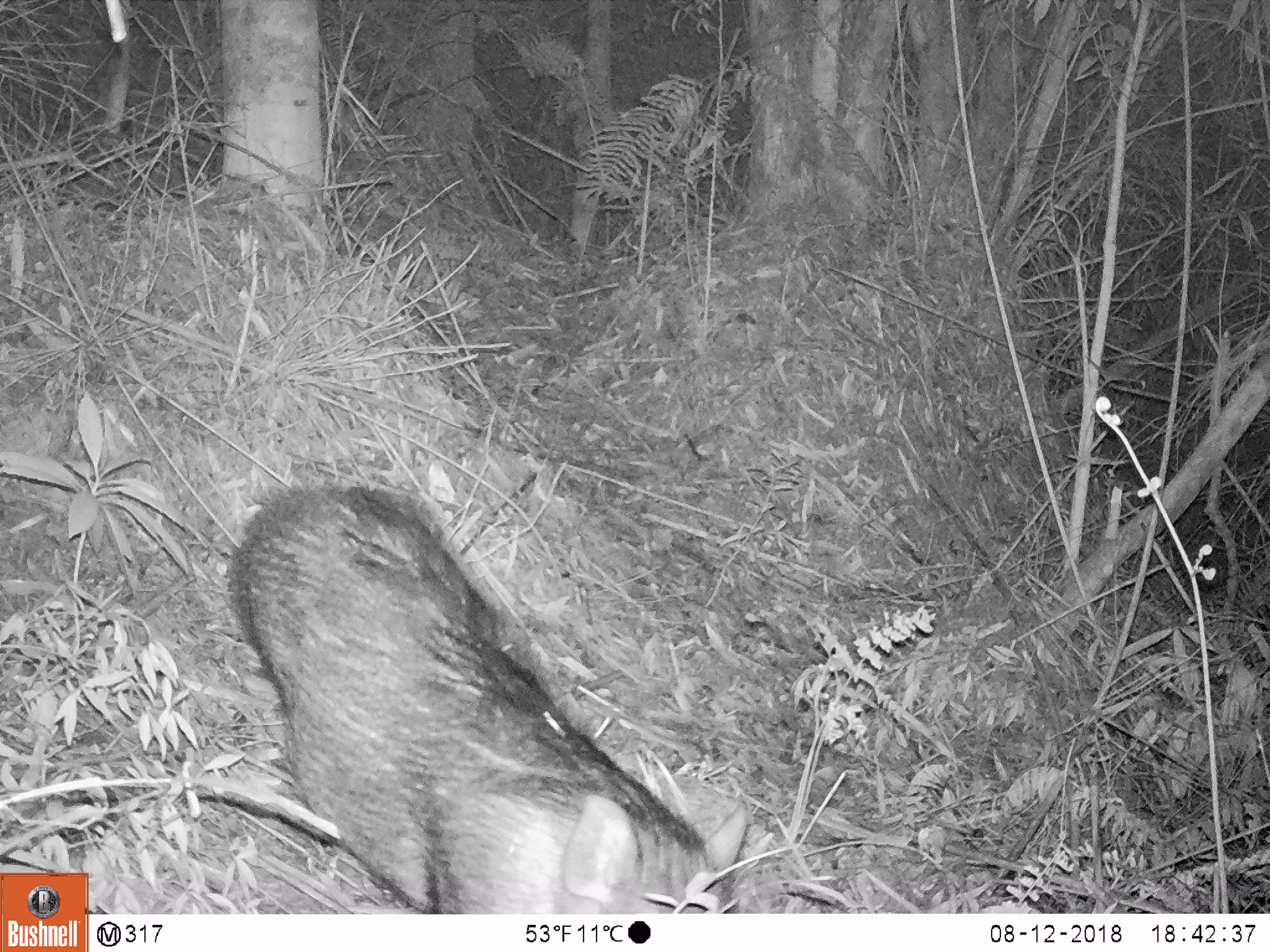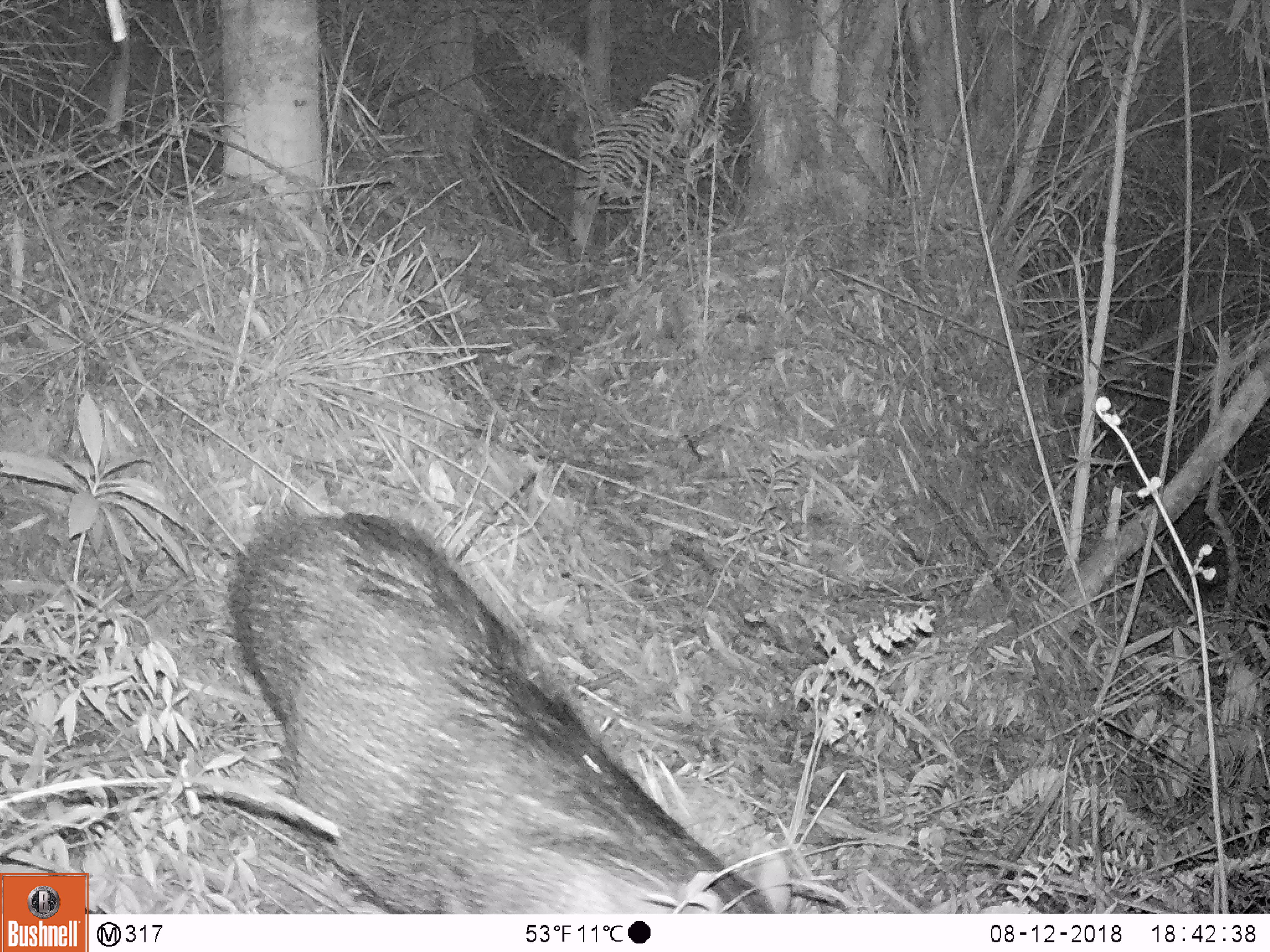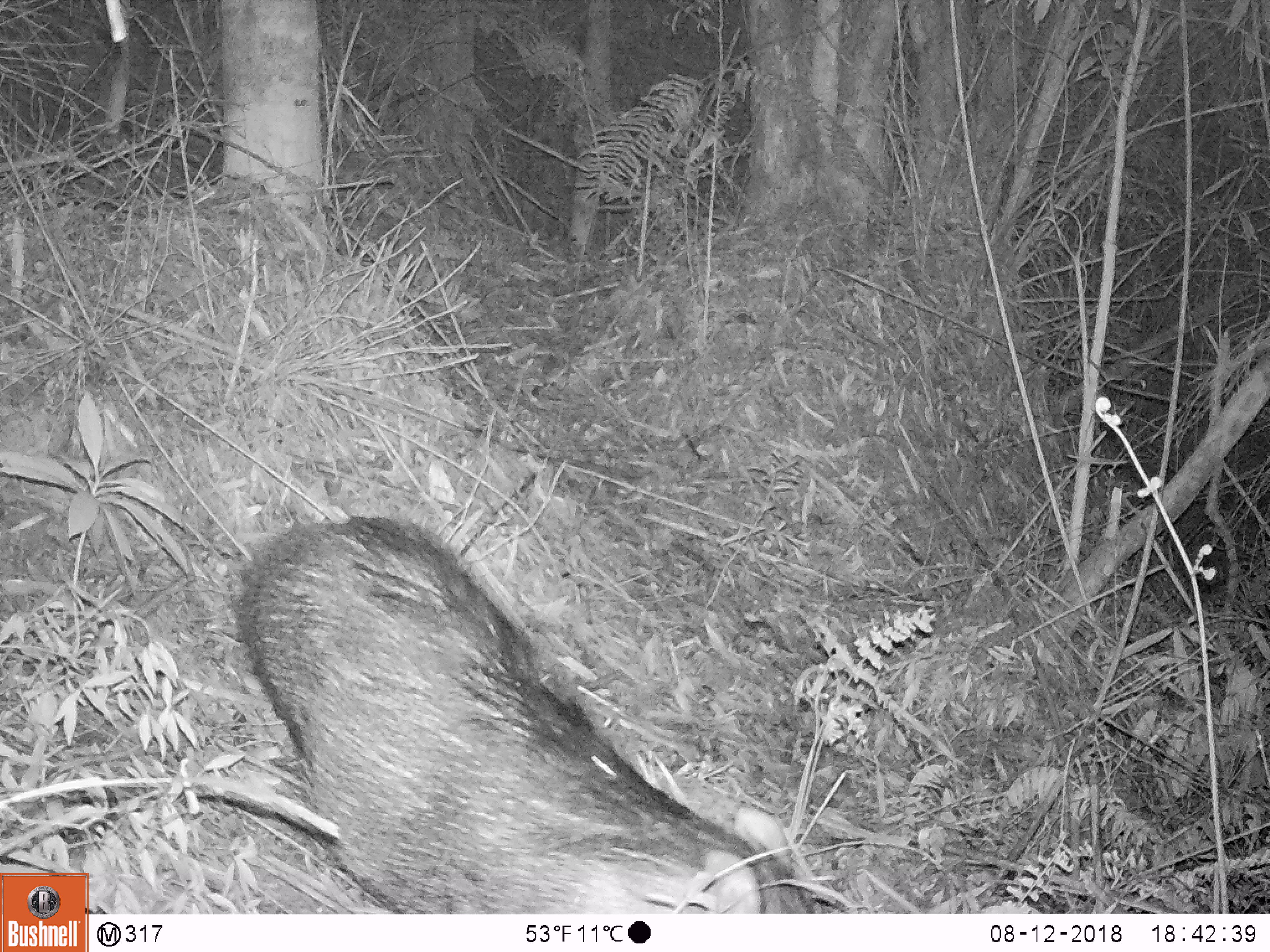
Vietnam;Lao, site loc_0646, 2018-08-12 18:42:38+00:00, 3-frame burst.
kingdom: Animalia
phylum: Chordata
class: Mammalia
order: Artiodactyla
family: Suidae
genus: Sus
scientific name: Sus scrofa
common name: eurasian wild pig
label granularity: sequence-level